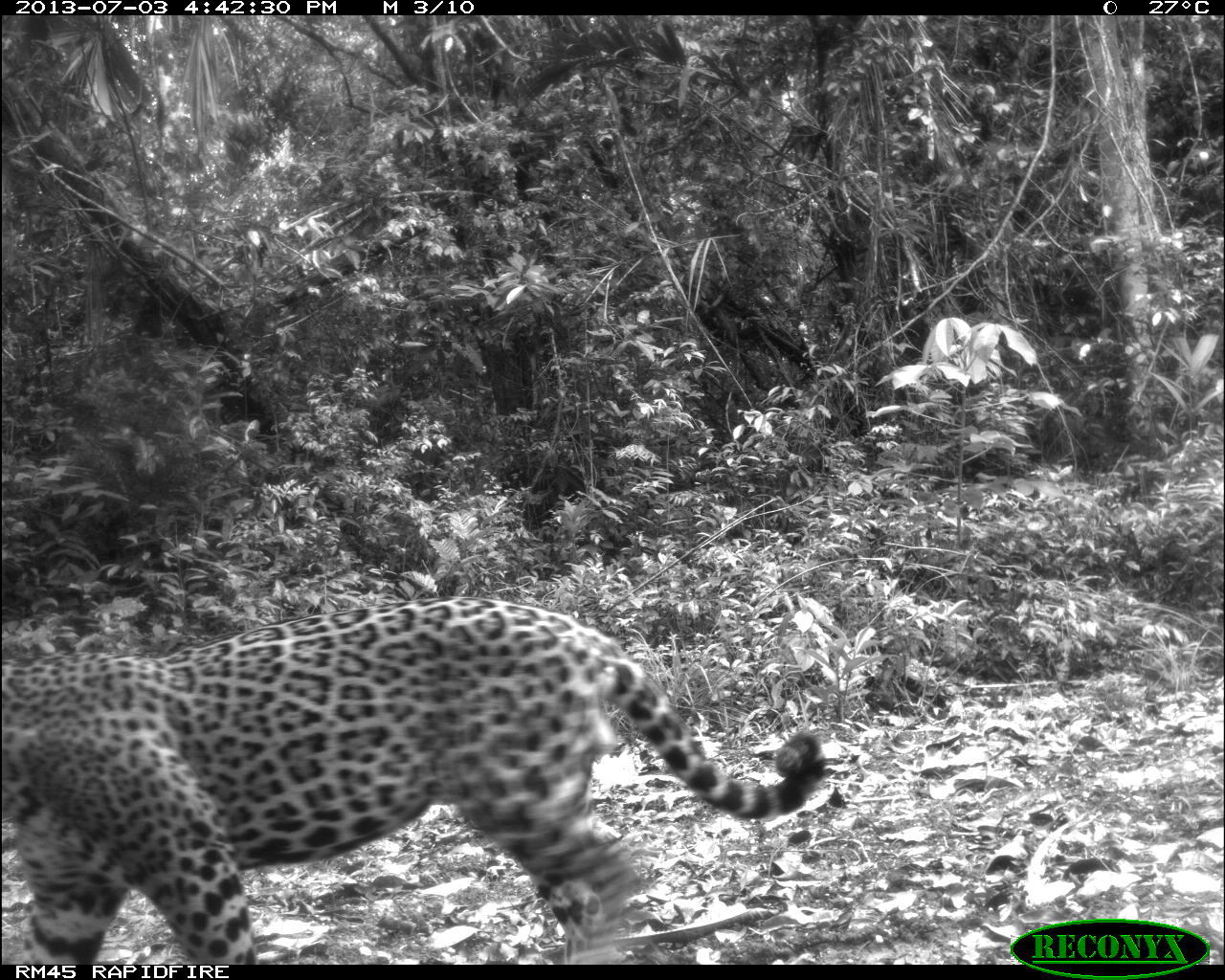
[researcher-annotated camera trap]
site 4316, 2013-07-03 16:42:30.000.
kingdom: Animalia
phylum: Chordata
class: Mammalia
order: Carnivora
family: Felidae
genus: Panthera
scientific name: Panthera onca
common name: jaguar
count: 1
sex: male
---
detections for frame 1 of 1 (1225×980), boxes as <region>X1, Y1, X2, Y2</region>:
panthera onca: <region>1, 588, 833, 963</region>